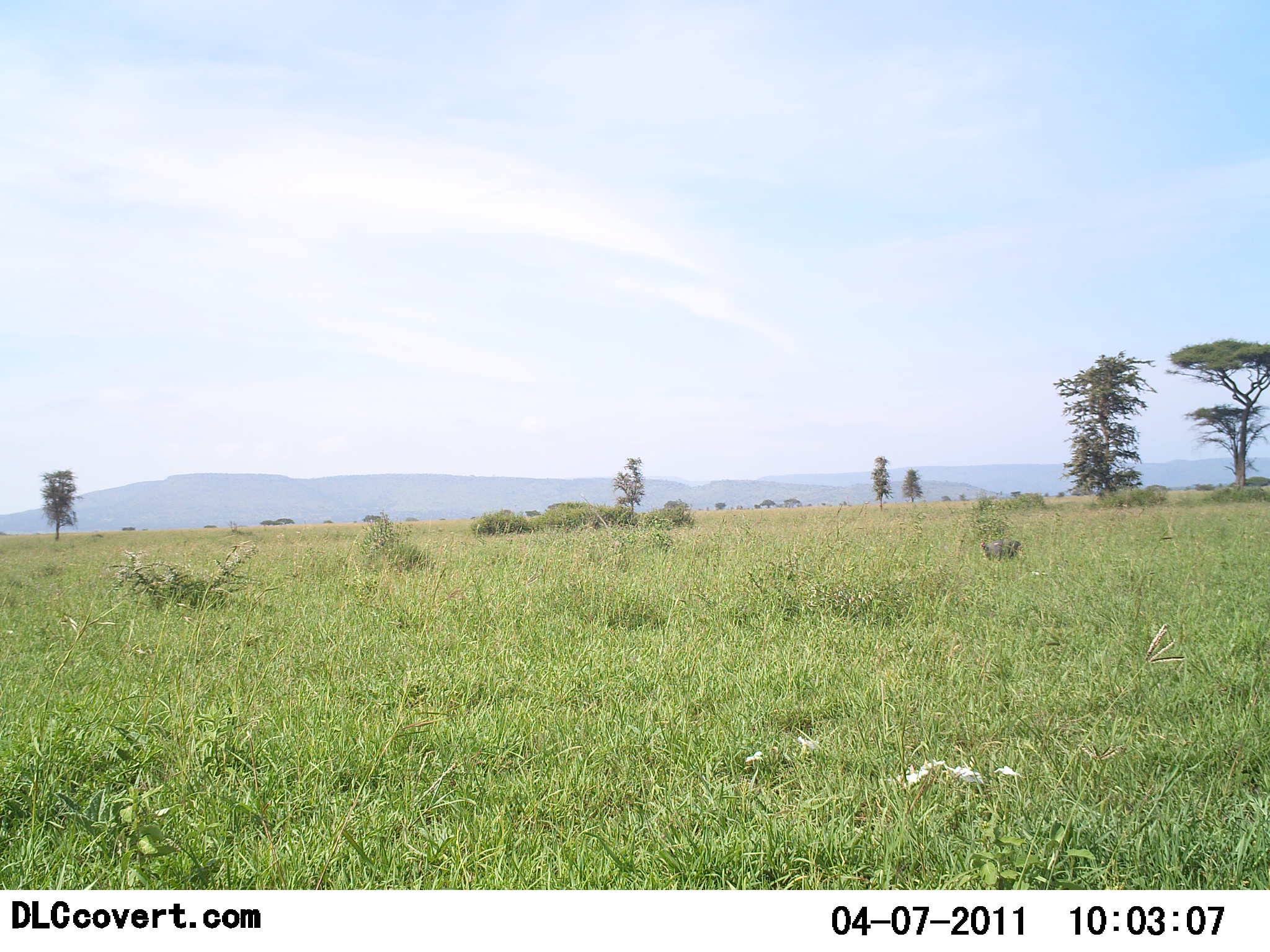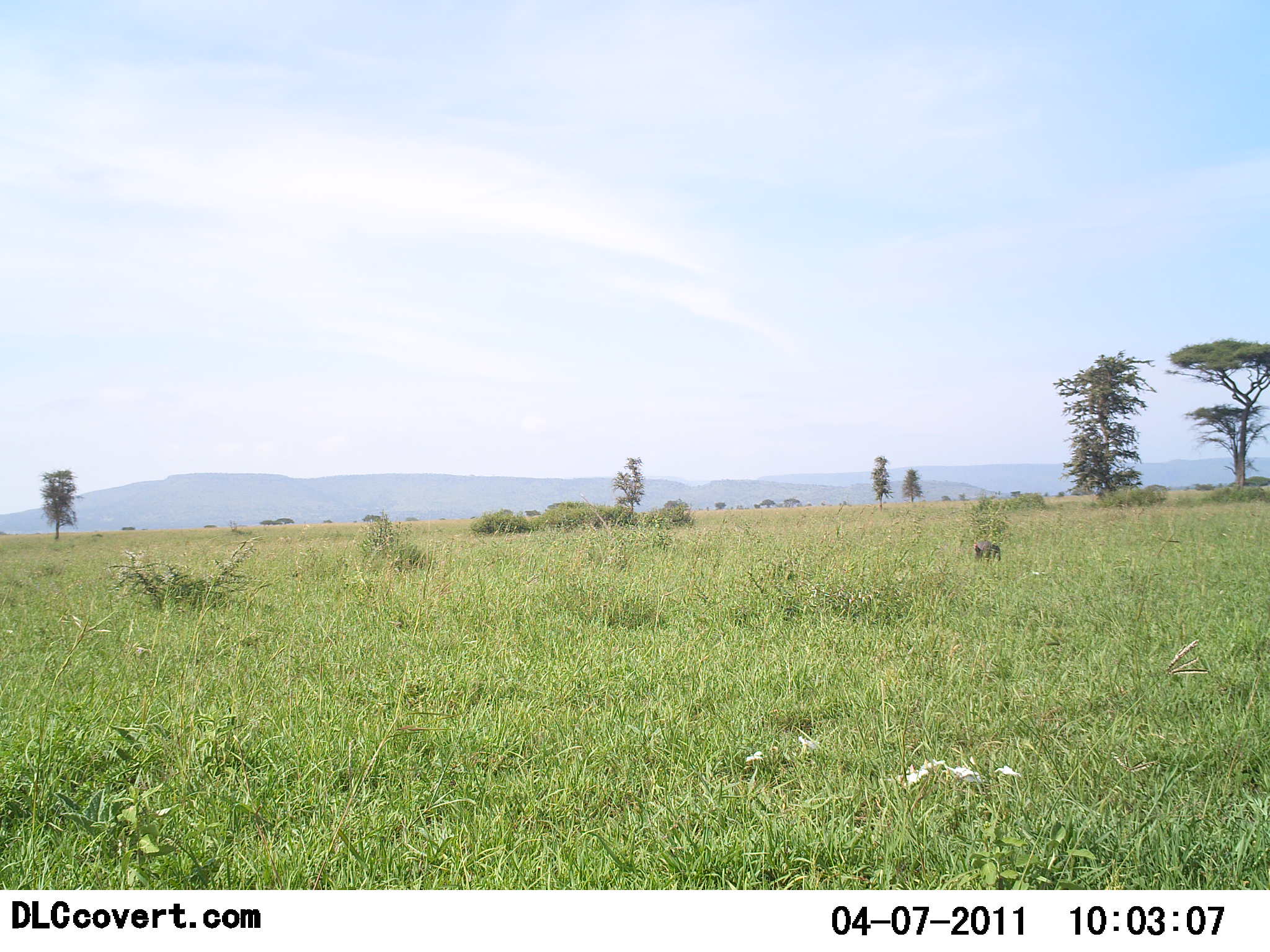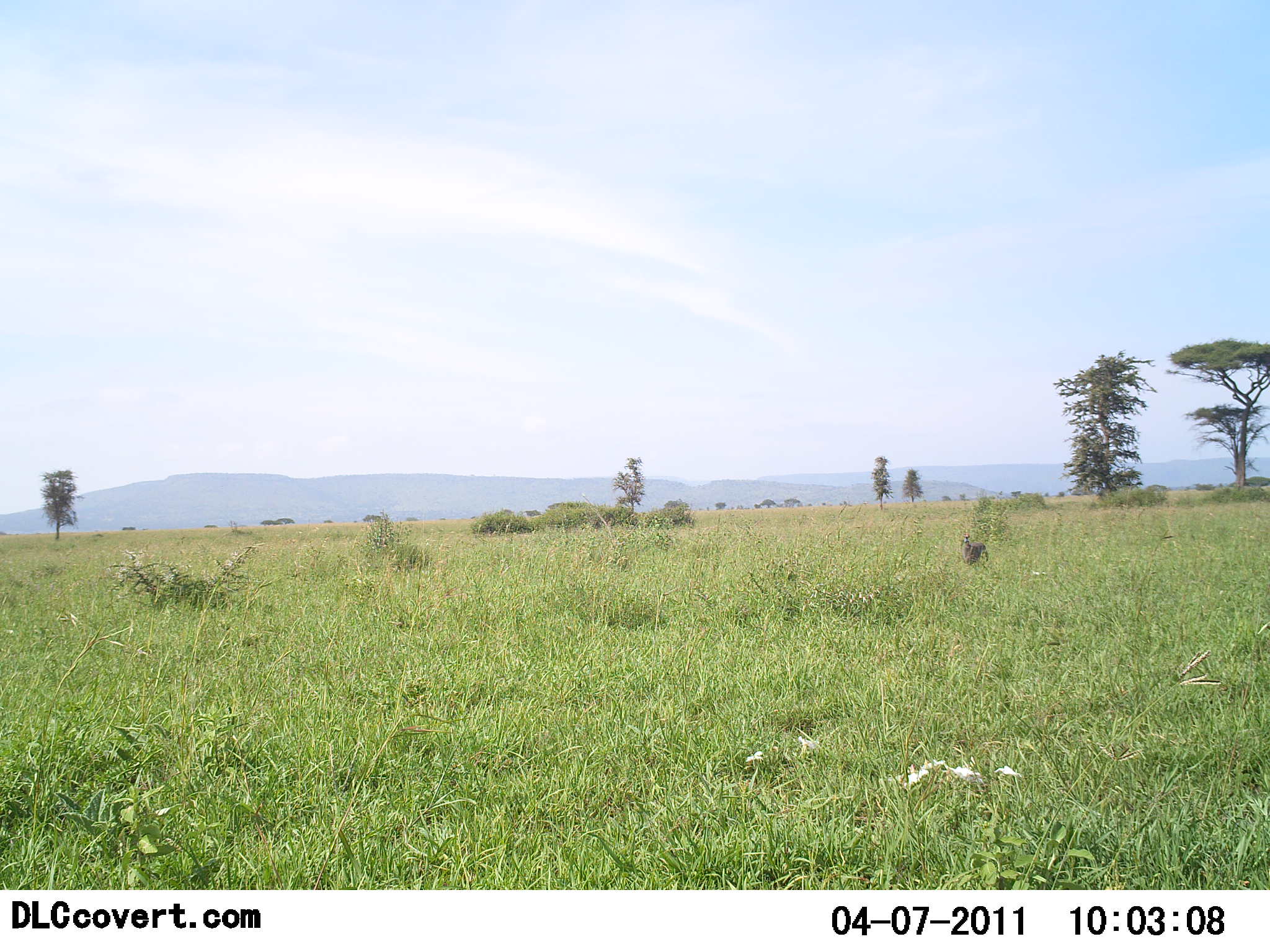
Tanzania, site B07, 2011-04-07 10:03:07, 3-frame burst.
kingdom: Animalia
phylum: Chordata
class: Mammalia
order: Primates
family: Cercopithecidae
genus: Papio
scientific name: Papio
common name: baboon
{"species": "baboon (Papio)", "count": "1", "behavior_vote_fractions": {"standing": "20%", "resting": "20%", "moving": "80%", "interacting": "0%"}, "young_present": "0%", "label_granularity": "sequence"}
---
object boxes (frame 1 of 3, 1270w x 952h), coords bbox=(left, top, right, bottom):
animal: bbox=(979, 538, 1022, 563)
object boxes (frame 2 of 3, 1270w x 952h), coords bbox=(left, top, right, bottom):
animal: bbox=(970, 537, 1002, 565)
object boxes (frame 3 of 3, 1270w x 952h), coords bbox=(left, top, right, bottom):
animal: bbox=(959, 528, 989, 564)